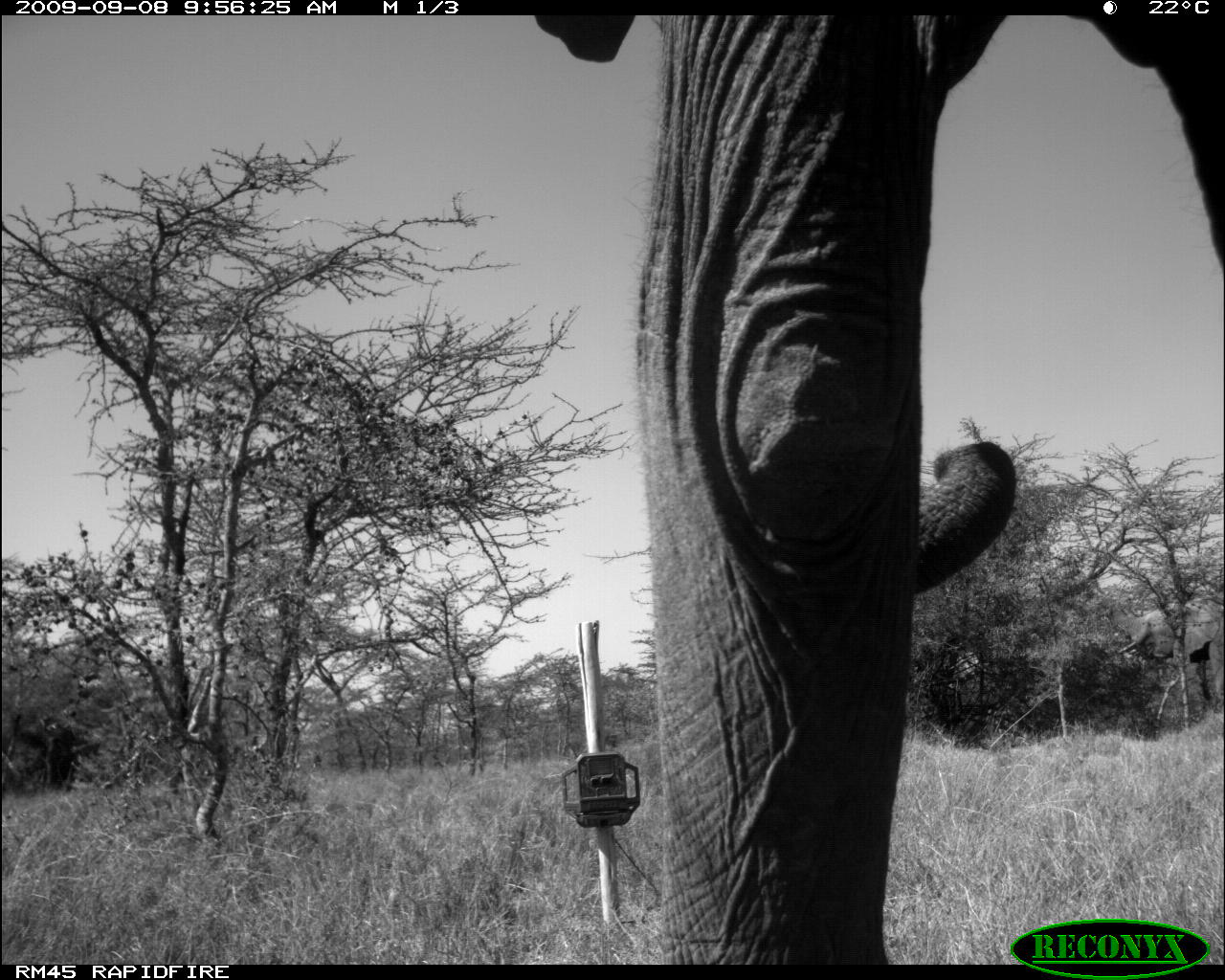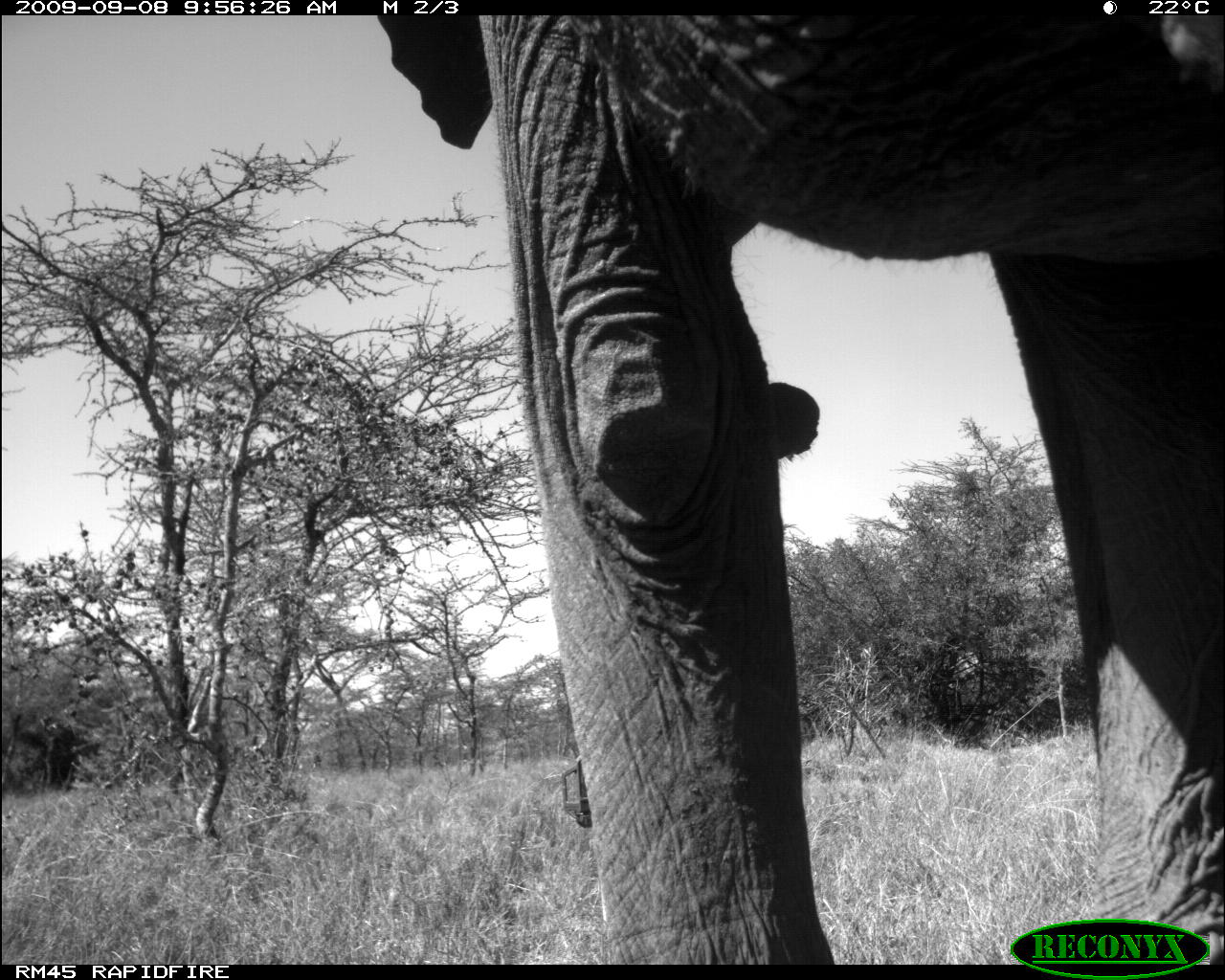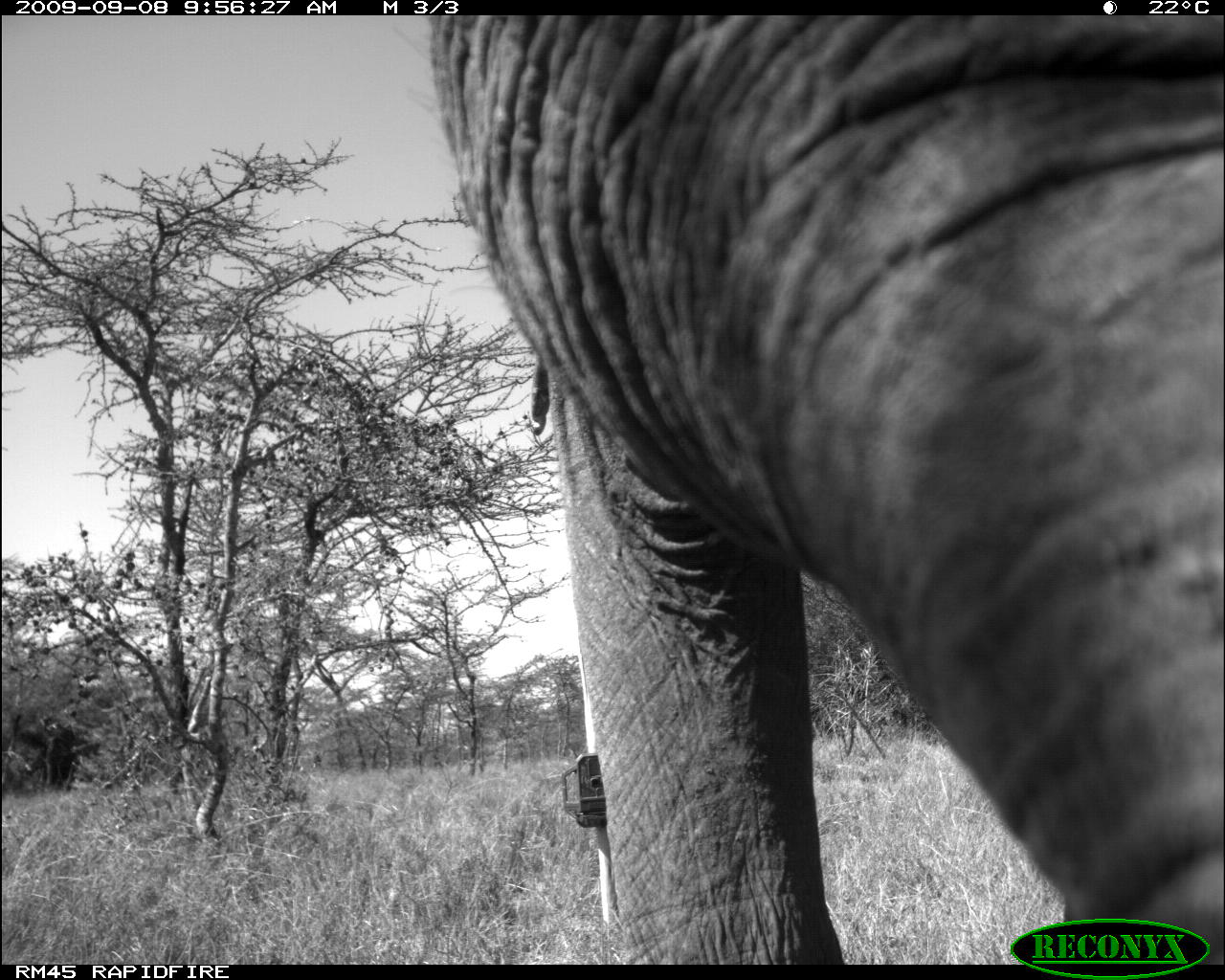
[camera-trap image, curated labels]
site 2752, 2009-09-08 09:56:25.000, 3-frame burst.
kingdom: Animalia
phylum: Chordata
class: Mammalia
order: Proboscidea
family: Elephantidae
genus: Loxodonta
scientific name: Loxodonta africana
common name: african bush elephant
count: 2